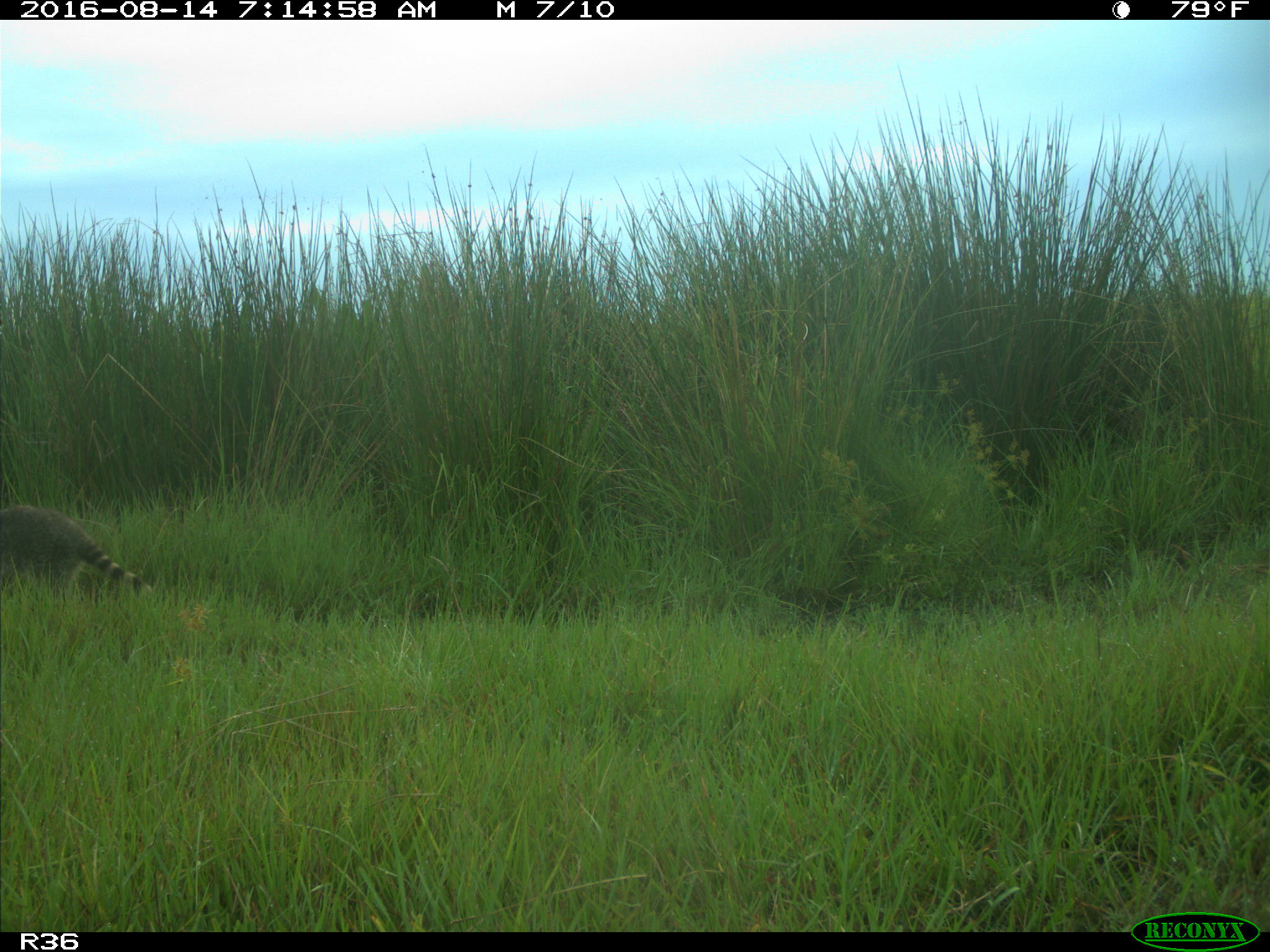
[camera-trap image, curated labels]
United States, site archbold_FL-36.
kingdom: Animalia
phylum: Chordata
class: Mammalia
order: Carnivora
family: Procyonidae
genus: Procyon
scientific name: Procyon lotor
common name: common raccoon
Procyon lotor (common raccoon).